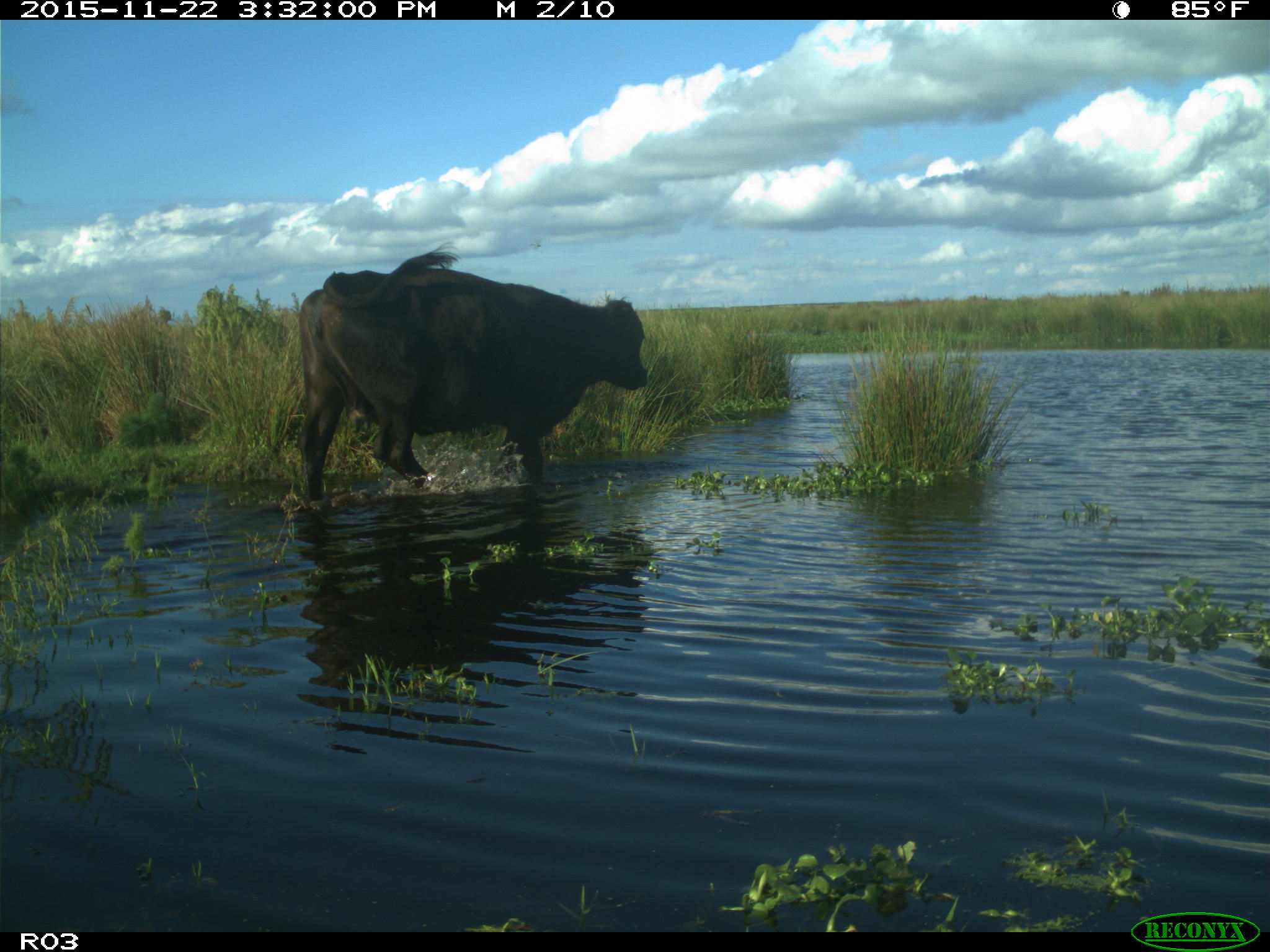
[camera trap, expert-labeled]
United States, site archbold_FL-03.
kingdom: Animalia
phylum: Chordata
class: Mammalia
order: Artiodactyla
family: Bovidae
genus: Bos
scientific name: Bos taurus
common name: domestic cow